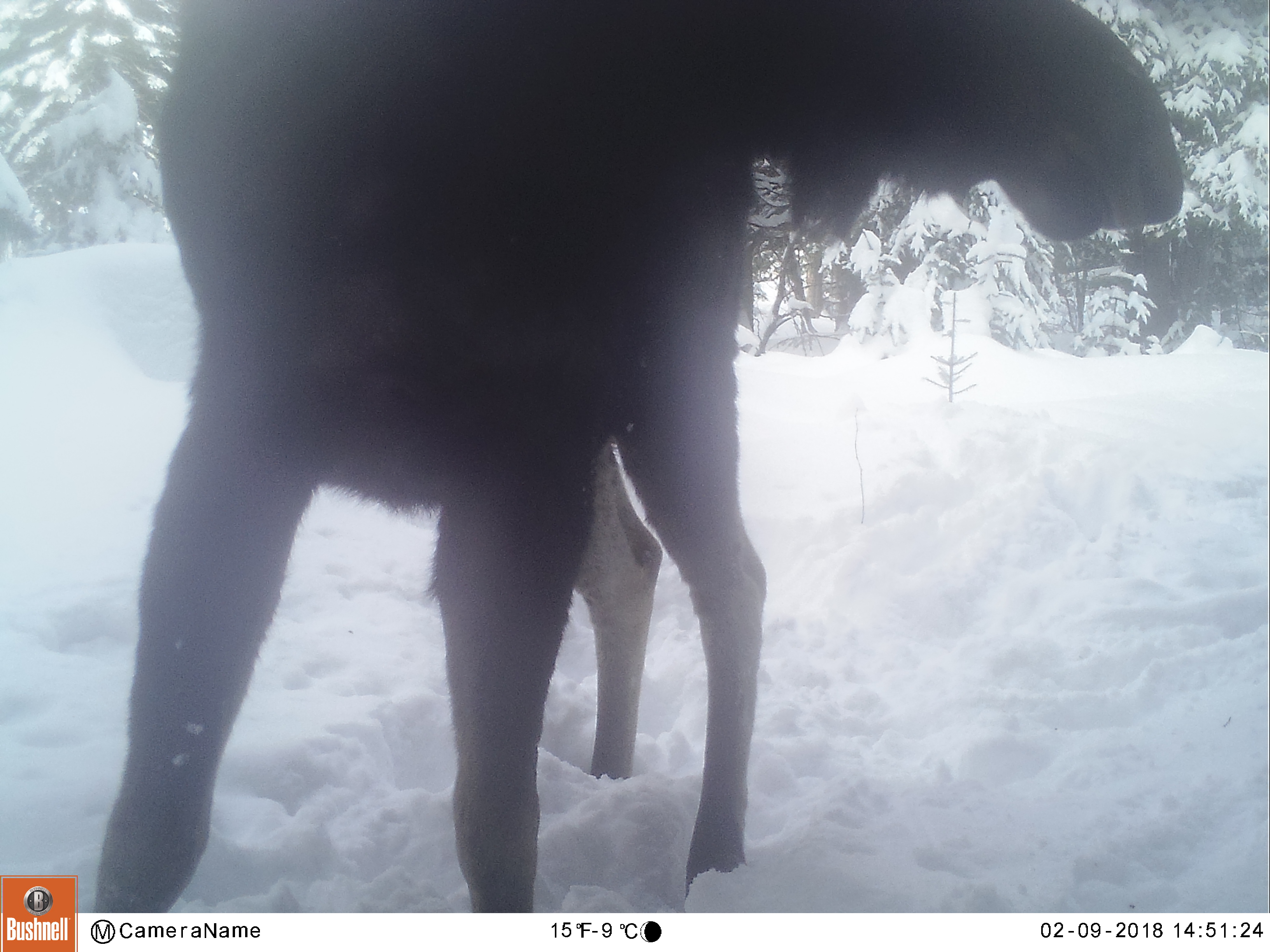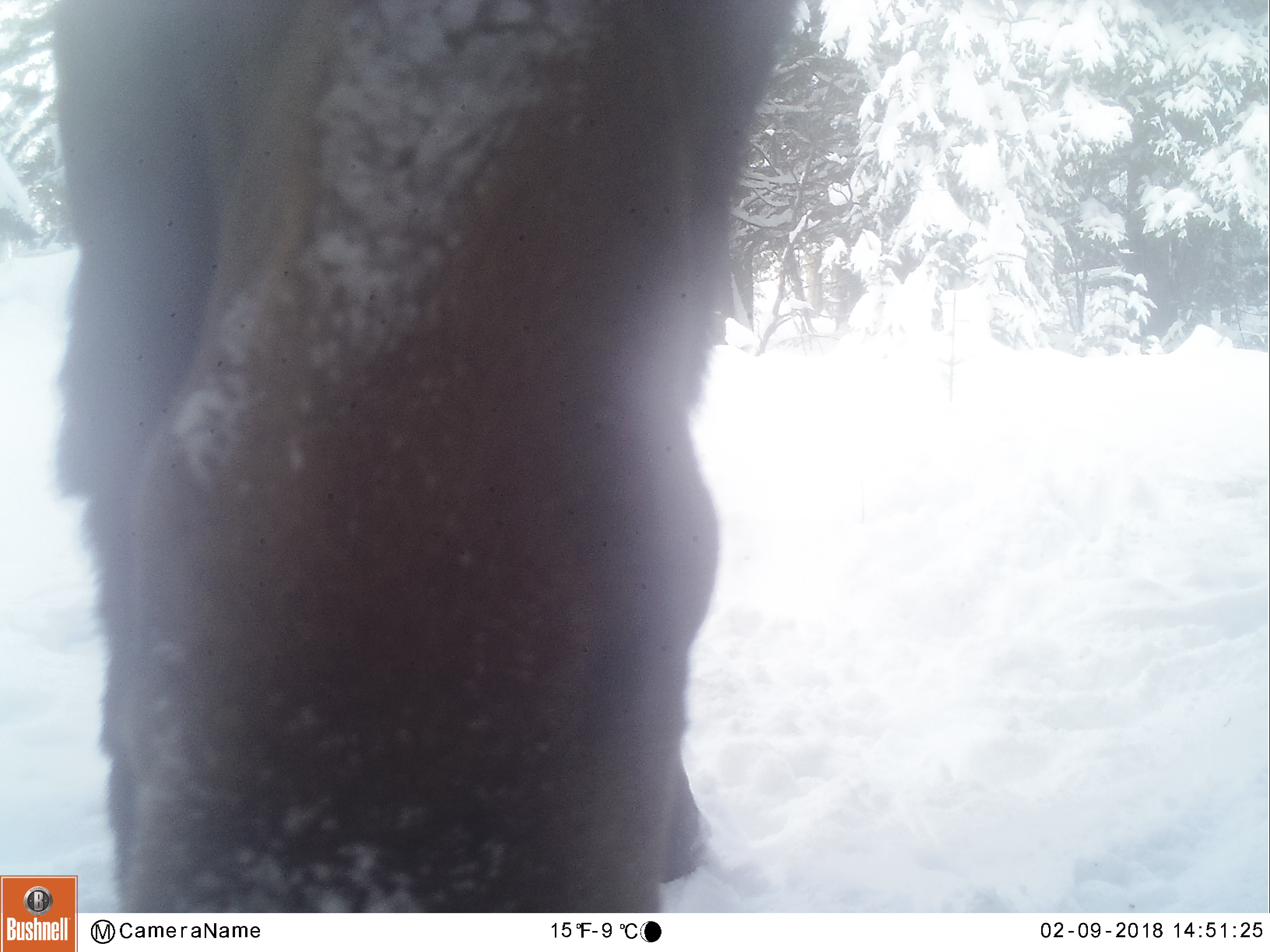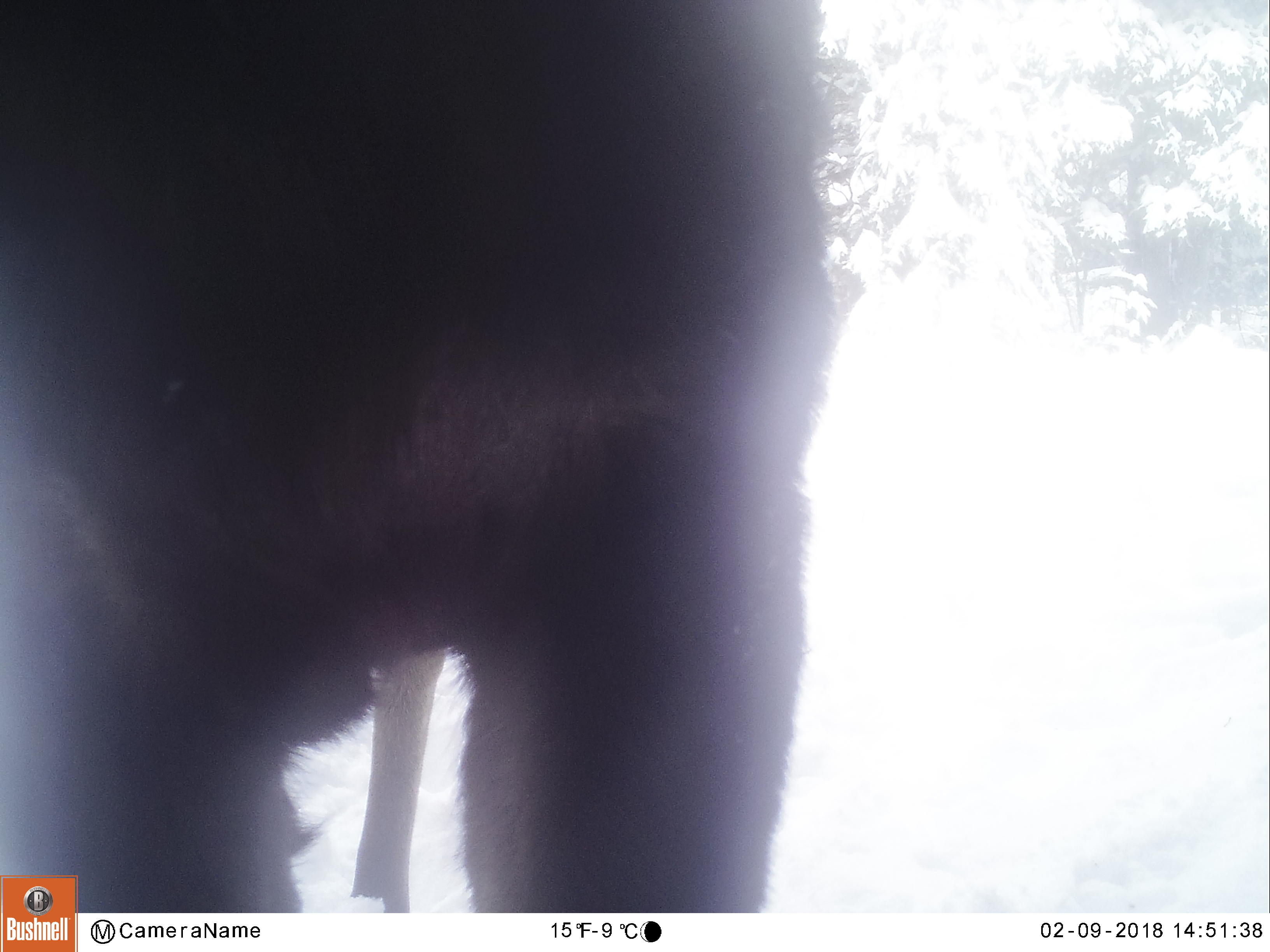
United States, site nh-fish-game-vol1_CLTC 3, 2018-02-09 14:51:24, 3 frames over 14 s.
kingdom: Animalia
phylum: Chordata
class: Mammalia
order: Artiodactyla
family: Cervidae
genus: Alces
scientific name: Alces alces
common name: moose